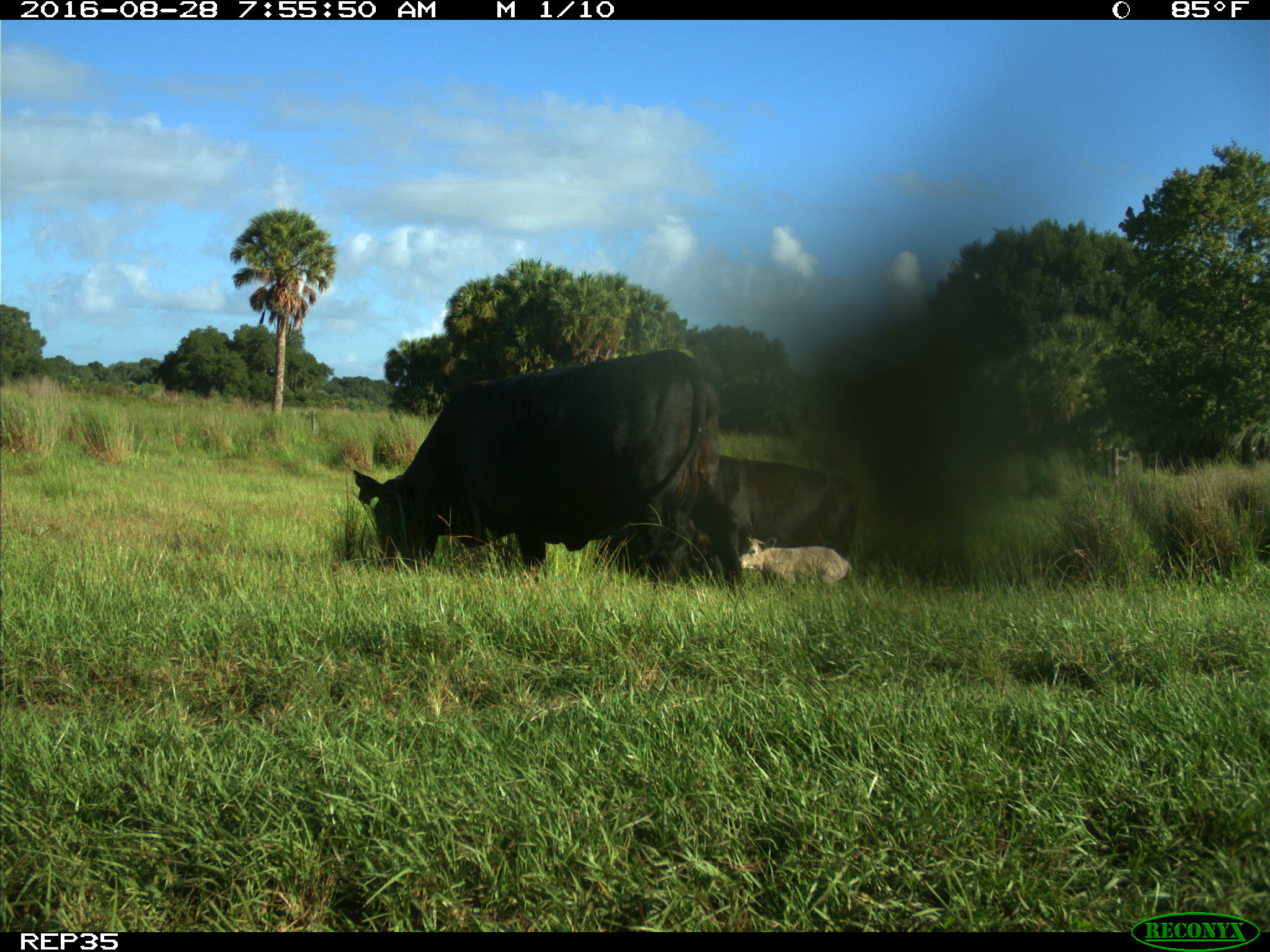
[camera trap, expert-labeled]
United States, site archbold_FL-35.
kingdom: Animalia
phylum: Chordata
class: Mammalia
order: Artiodactyla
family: Bovidae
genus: Bos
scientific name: Bos taurus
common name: domestic cow